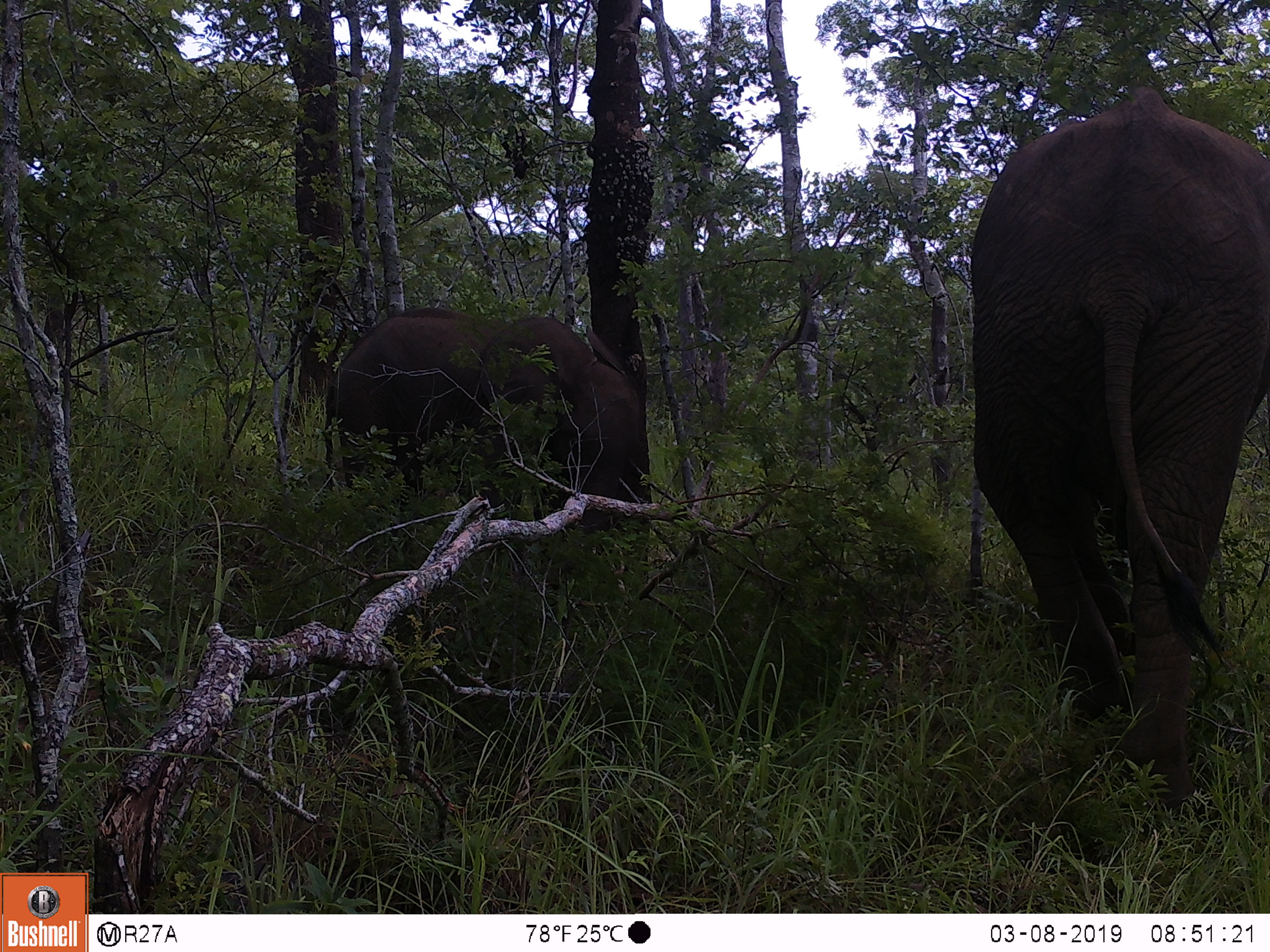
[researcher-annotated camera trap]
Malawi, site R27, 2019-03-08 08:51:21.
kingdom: Animalia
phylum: Chordata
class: Mammalia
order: Proboscidea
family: Elephantidae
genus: Loxodonta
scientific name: Loxodonta africana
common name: african savanna elephant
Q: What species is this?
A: African savanna elephant (Loxodonta africana).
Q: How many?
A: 2.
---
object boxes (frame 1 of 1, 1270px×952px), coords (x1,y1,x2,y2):
african savanna elephant: (953,88,1270,822); (305,283,646,571)